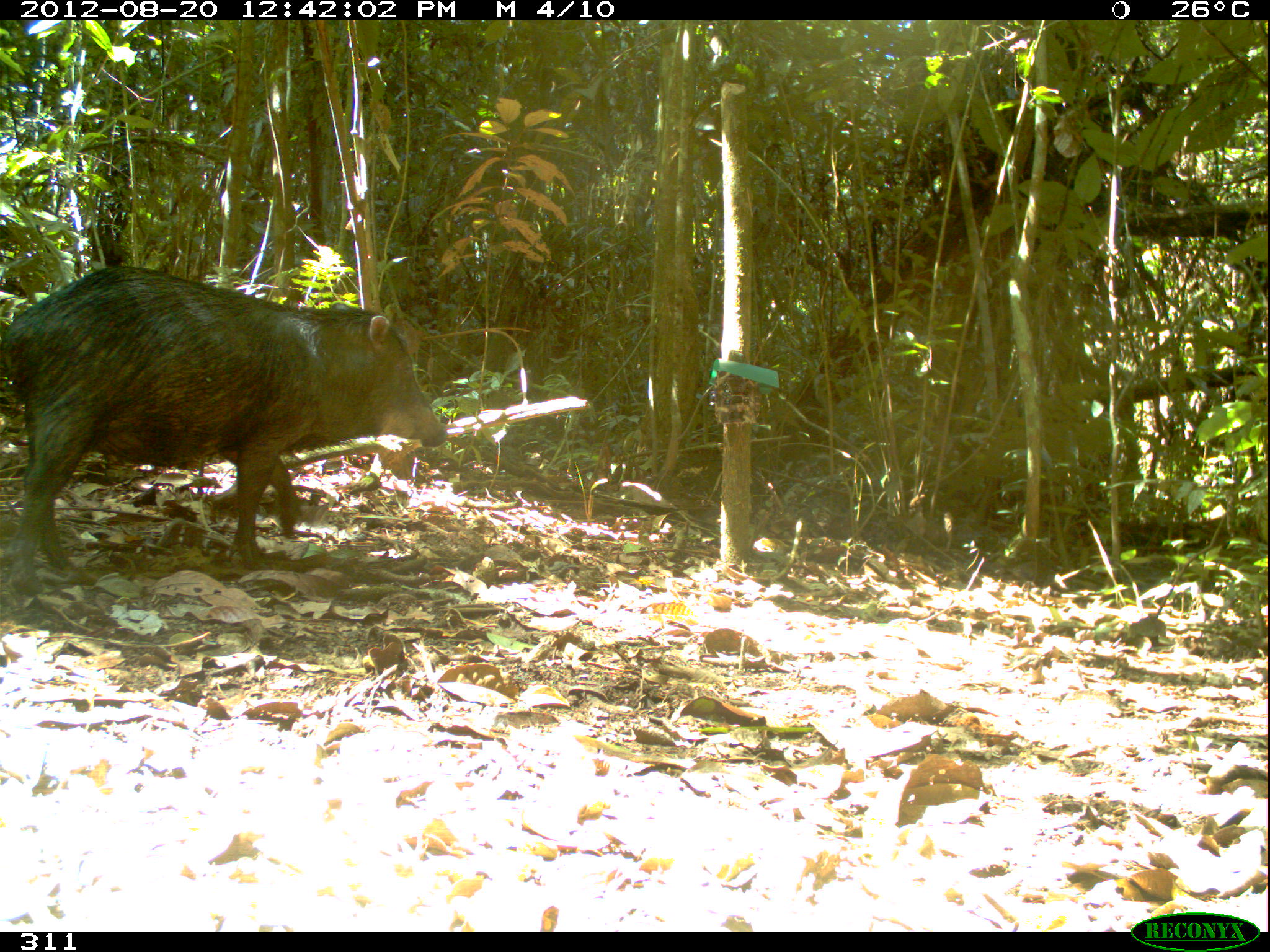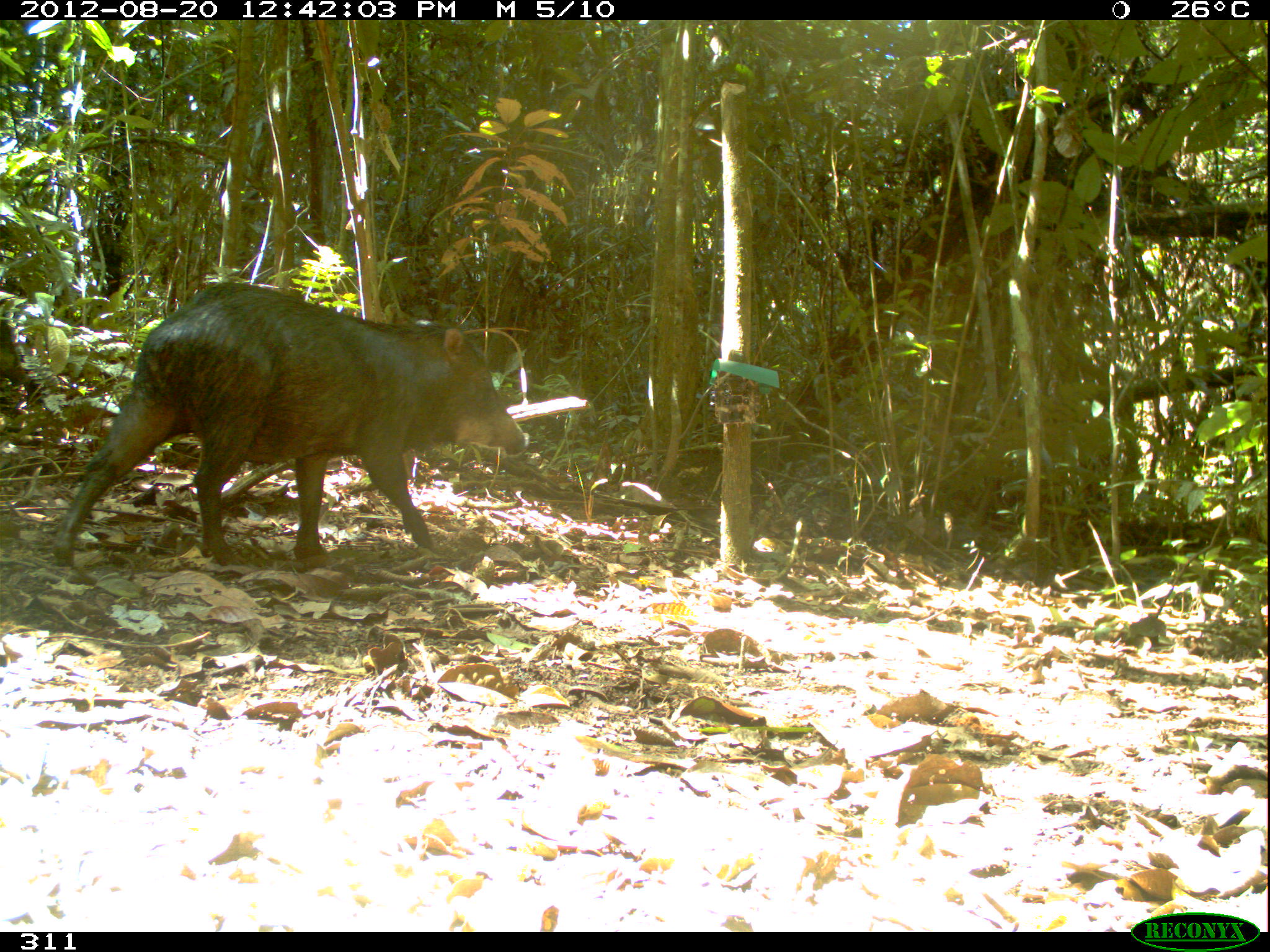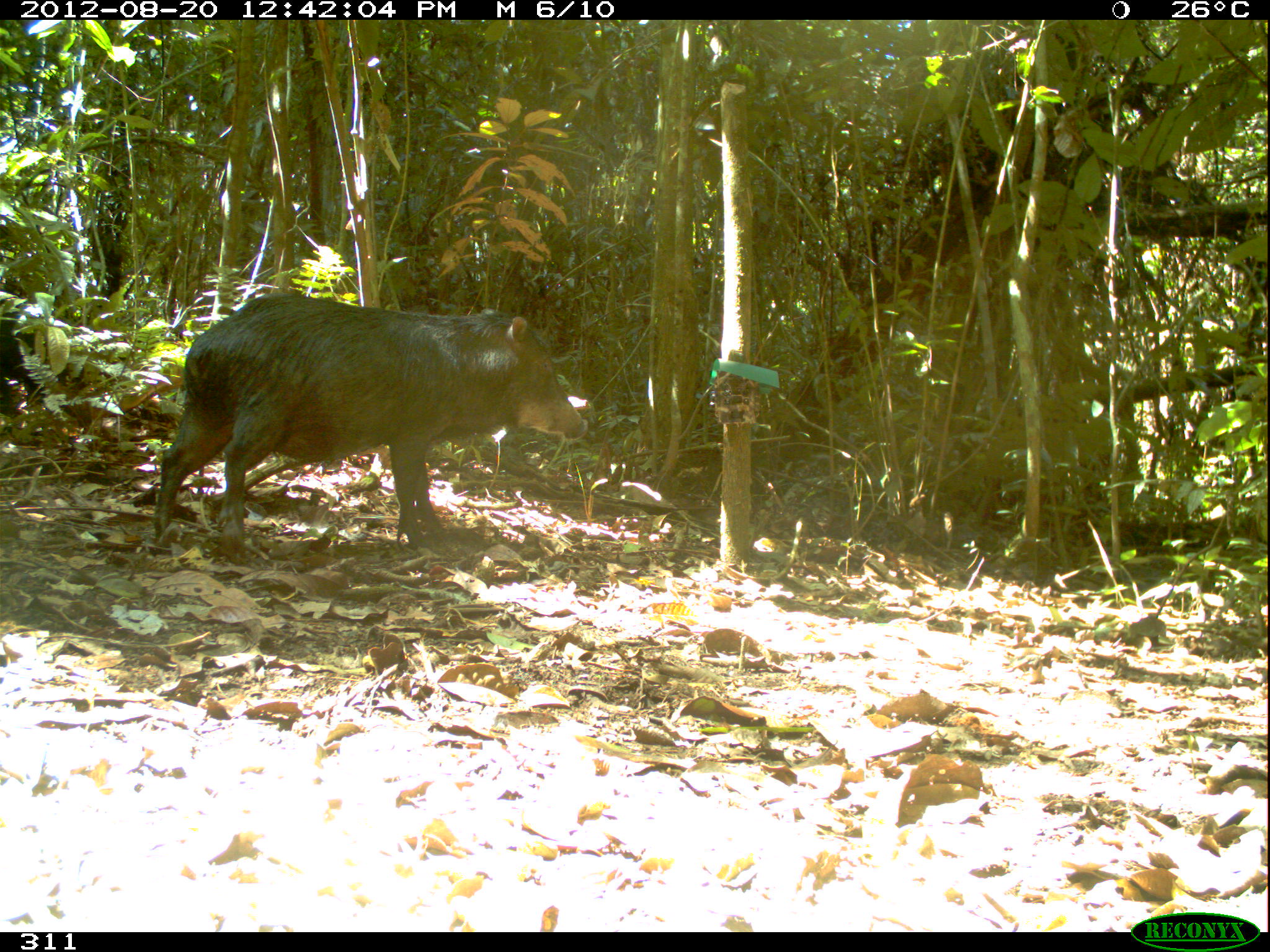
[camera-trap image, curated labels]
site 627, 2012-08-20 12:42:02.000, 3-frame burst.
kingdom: Animalia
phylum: Chordata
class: Mammalia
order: Artiodactyla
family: Tayassuidae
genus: Tayassu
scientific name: Tayassu pecari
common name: white-lipped peccary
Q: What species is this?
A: Tayassu pecari (white-lipped peccary).